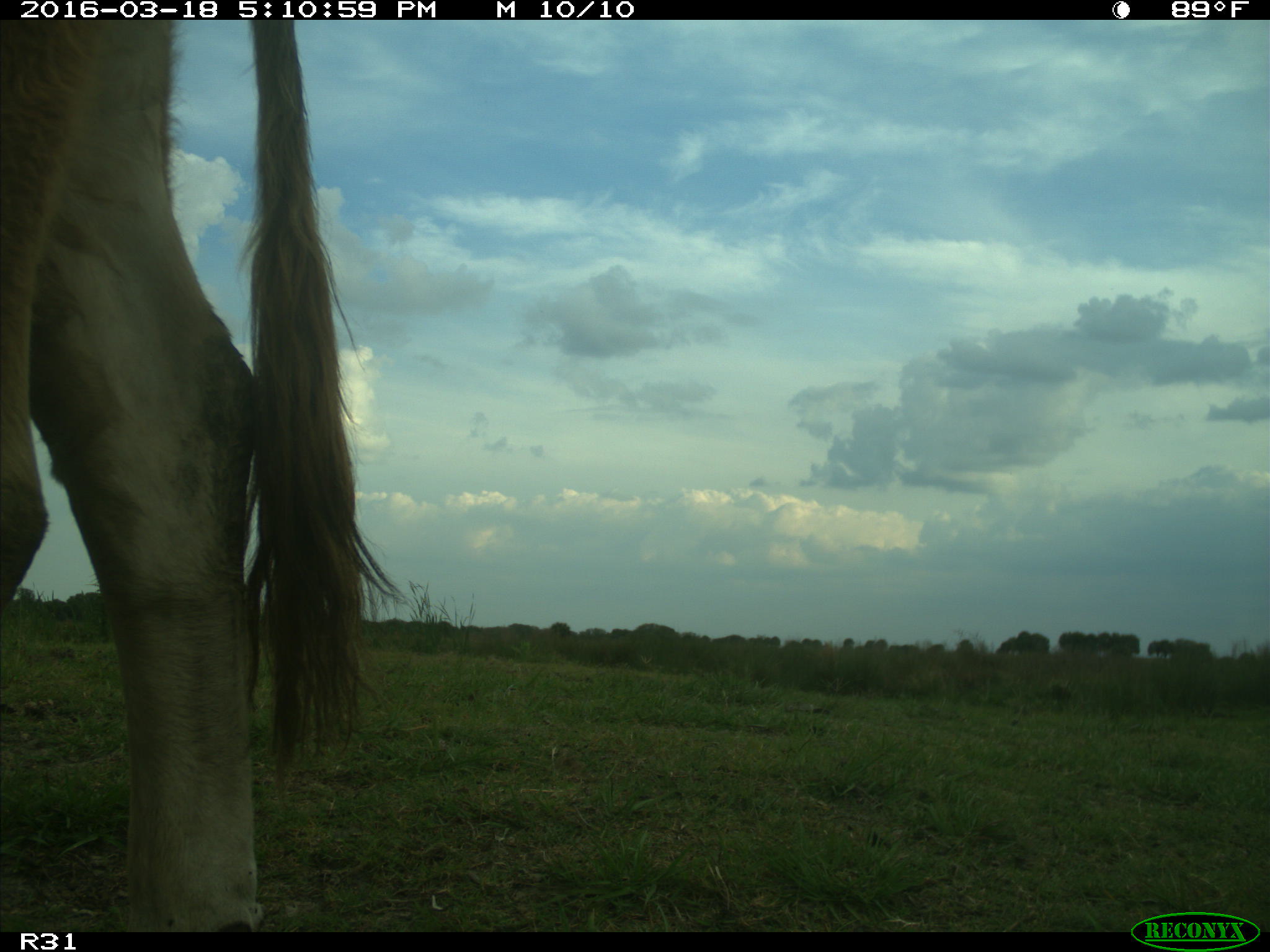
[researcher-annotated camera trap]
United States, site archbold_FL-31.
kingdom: Animalia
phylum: Chordata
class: Mammalia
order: Artiodactyla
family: Bovidae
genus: Bos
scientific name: Bos taurus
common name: domestic cow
Bos taurus (domestic cow).